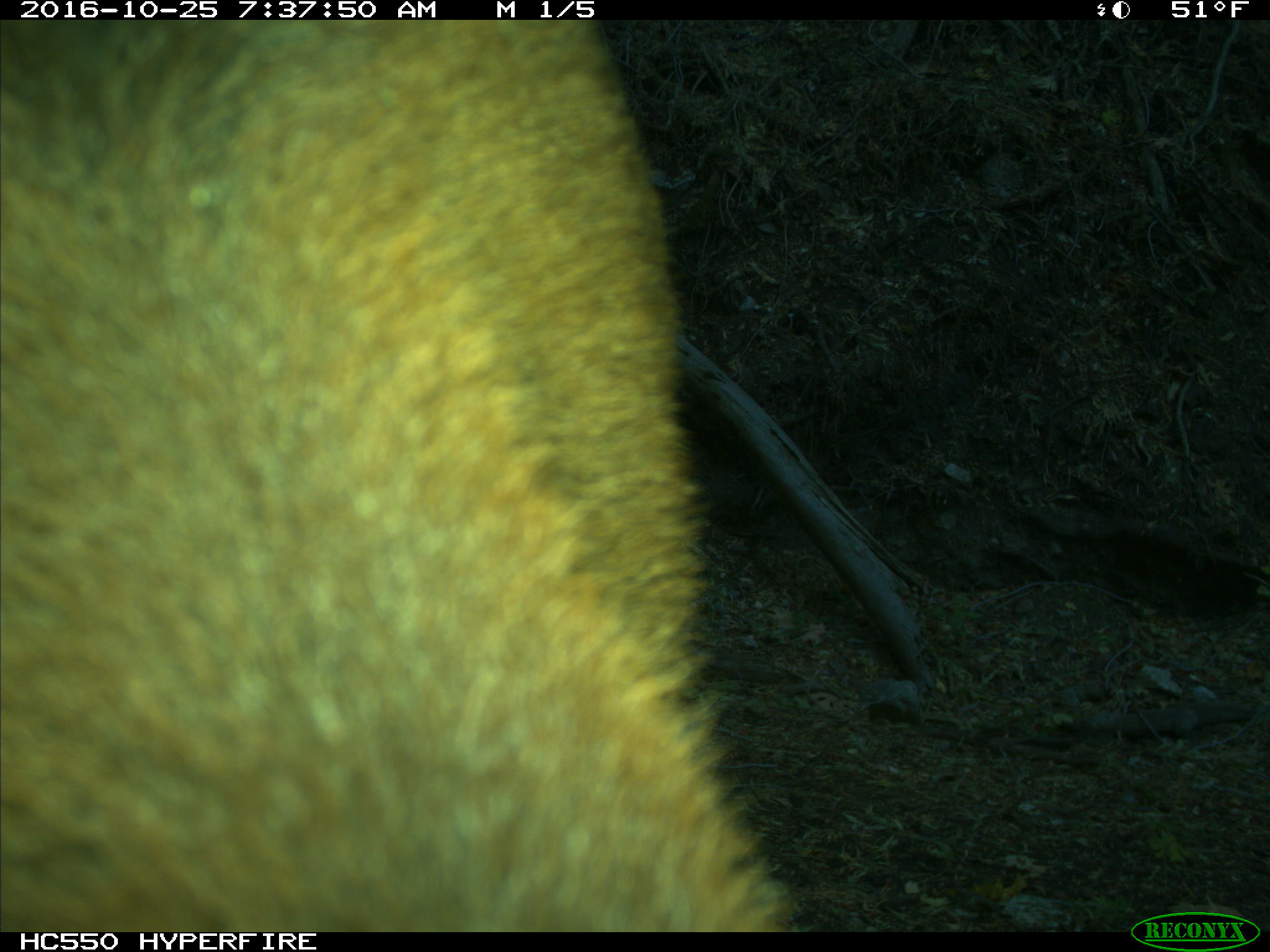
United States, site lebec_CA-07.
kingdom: Animalia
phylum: Chordata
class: Mammalia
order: Artiodactyla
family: Bovidae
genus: Bos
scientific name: Bos taurus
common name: domestic cow